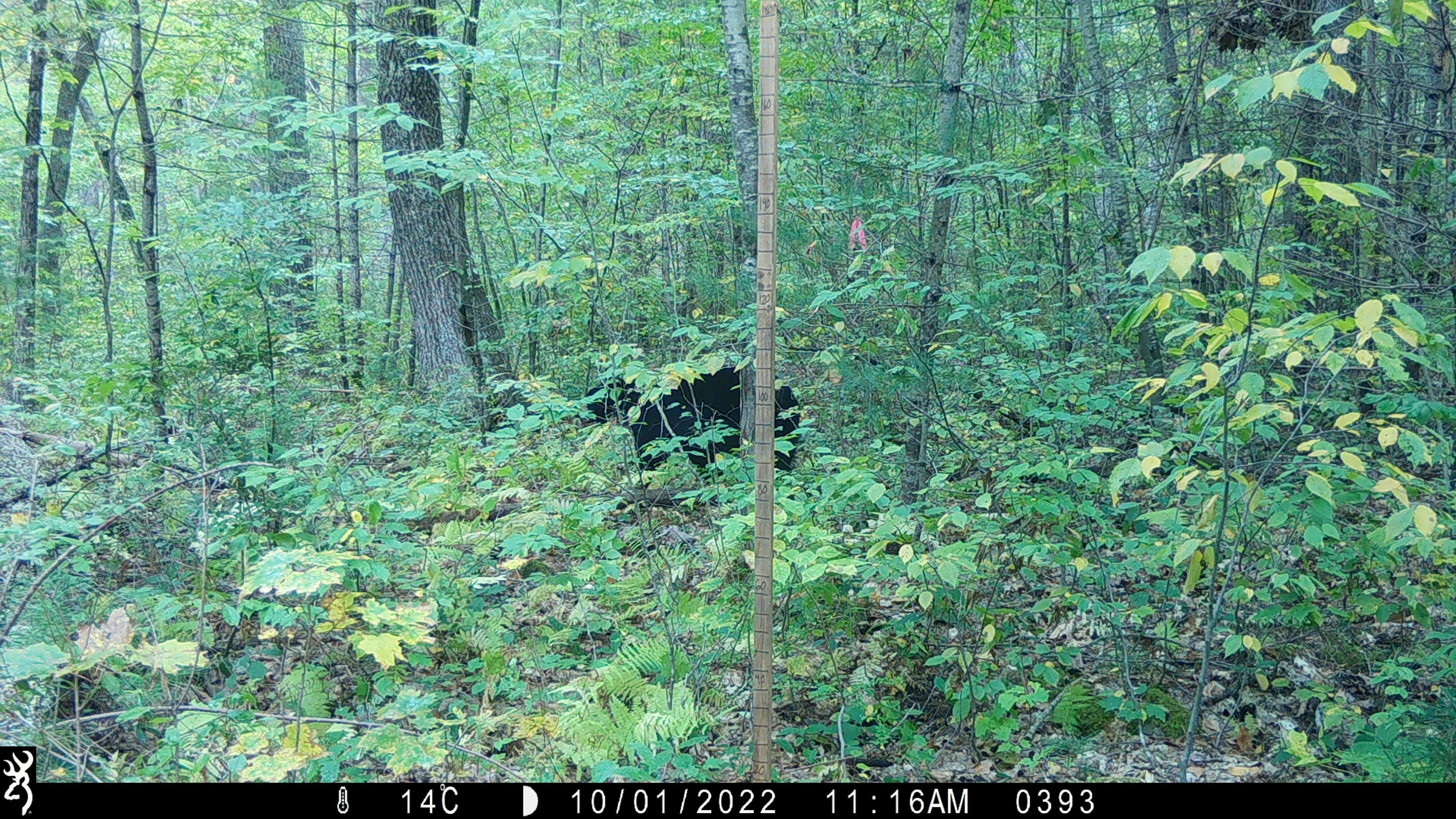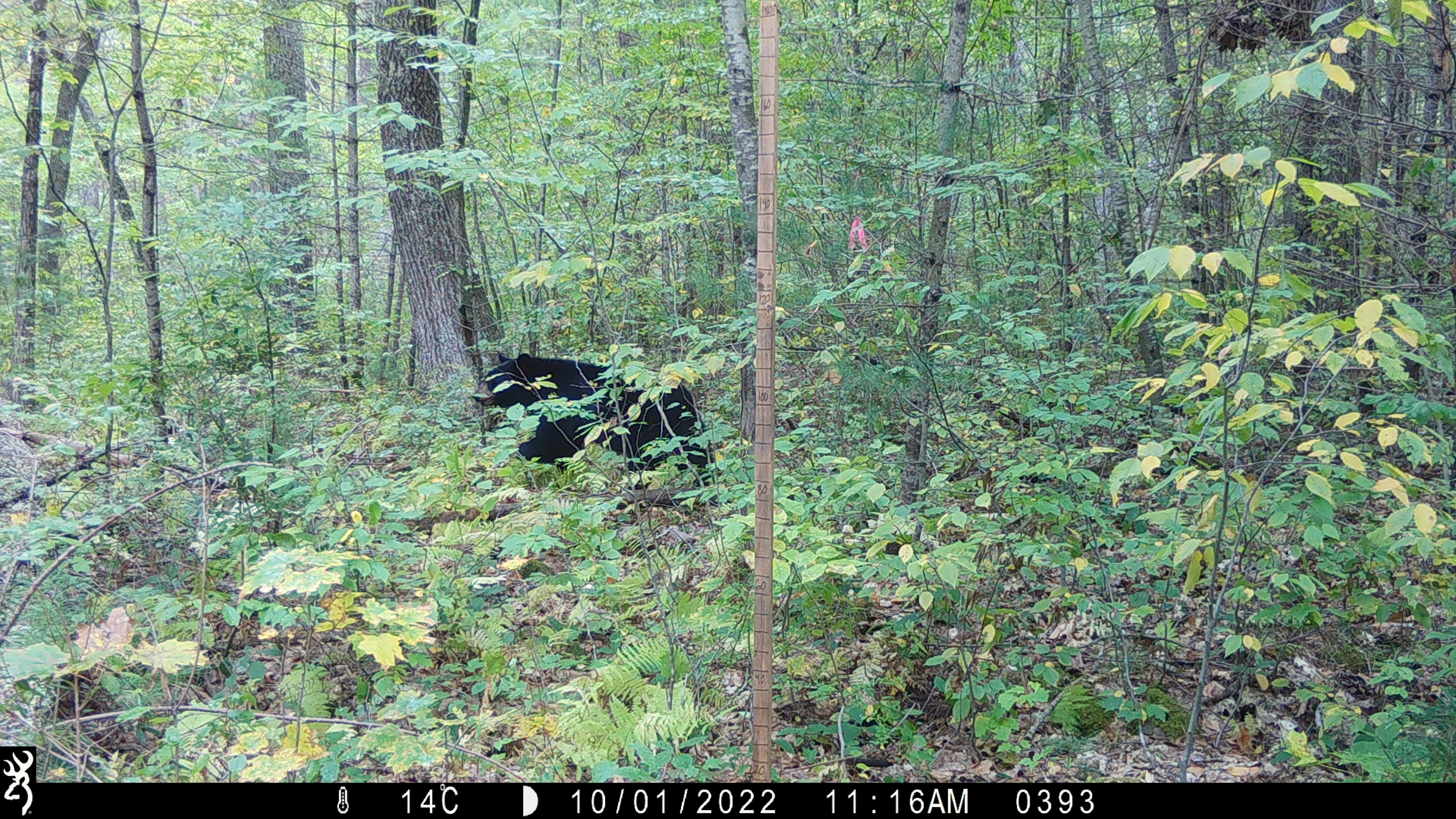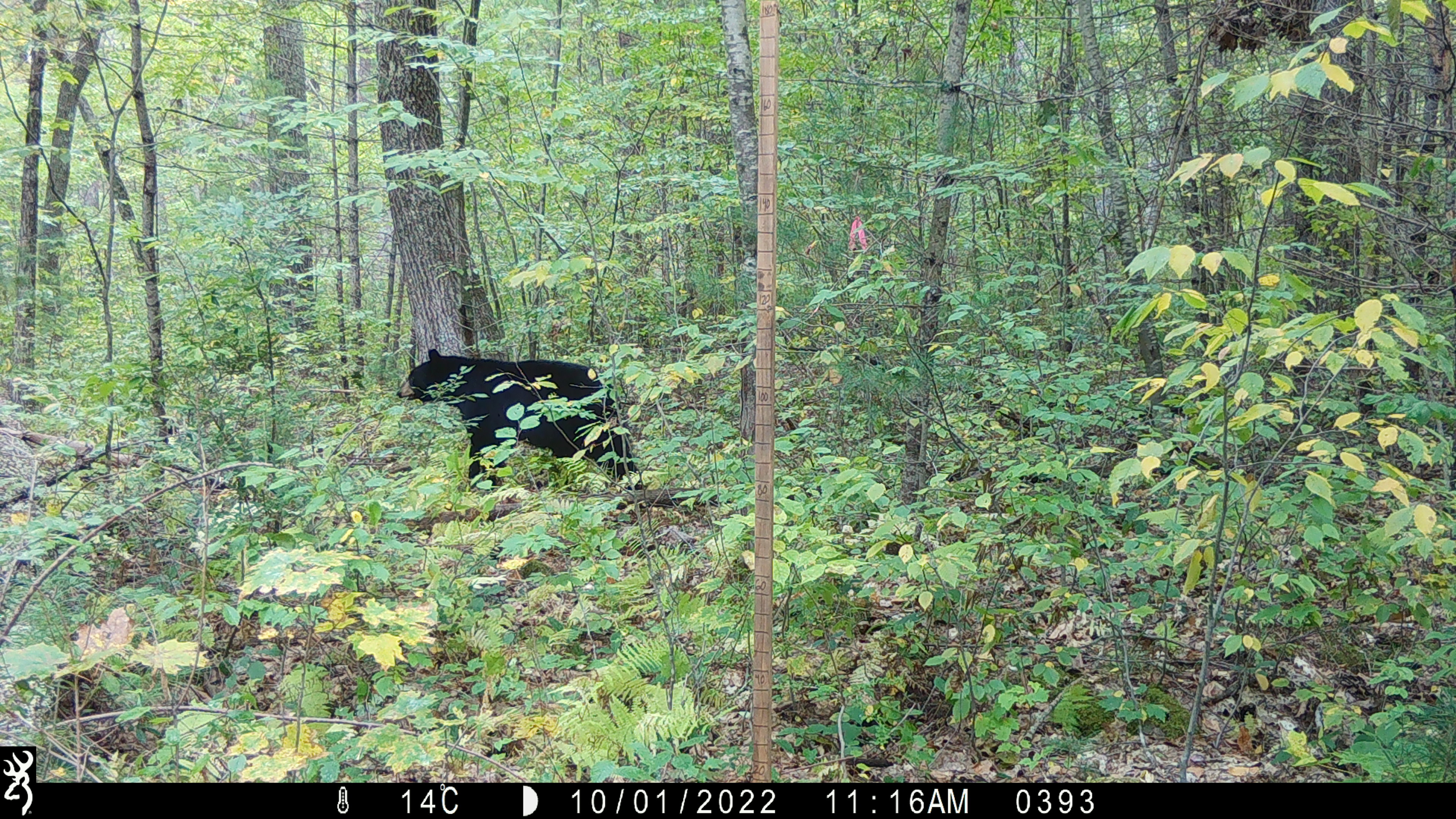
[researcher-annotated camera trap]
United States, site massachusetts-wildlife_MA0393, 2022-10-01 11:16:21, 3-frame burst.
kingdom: Animalia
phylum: Chordata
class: Mammalia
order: Carnivora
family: Ursidae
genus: Ursus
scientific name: Ursus americanus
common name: black bear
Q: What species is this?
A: Black bear (Ursus americanus).